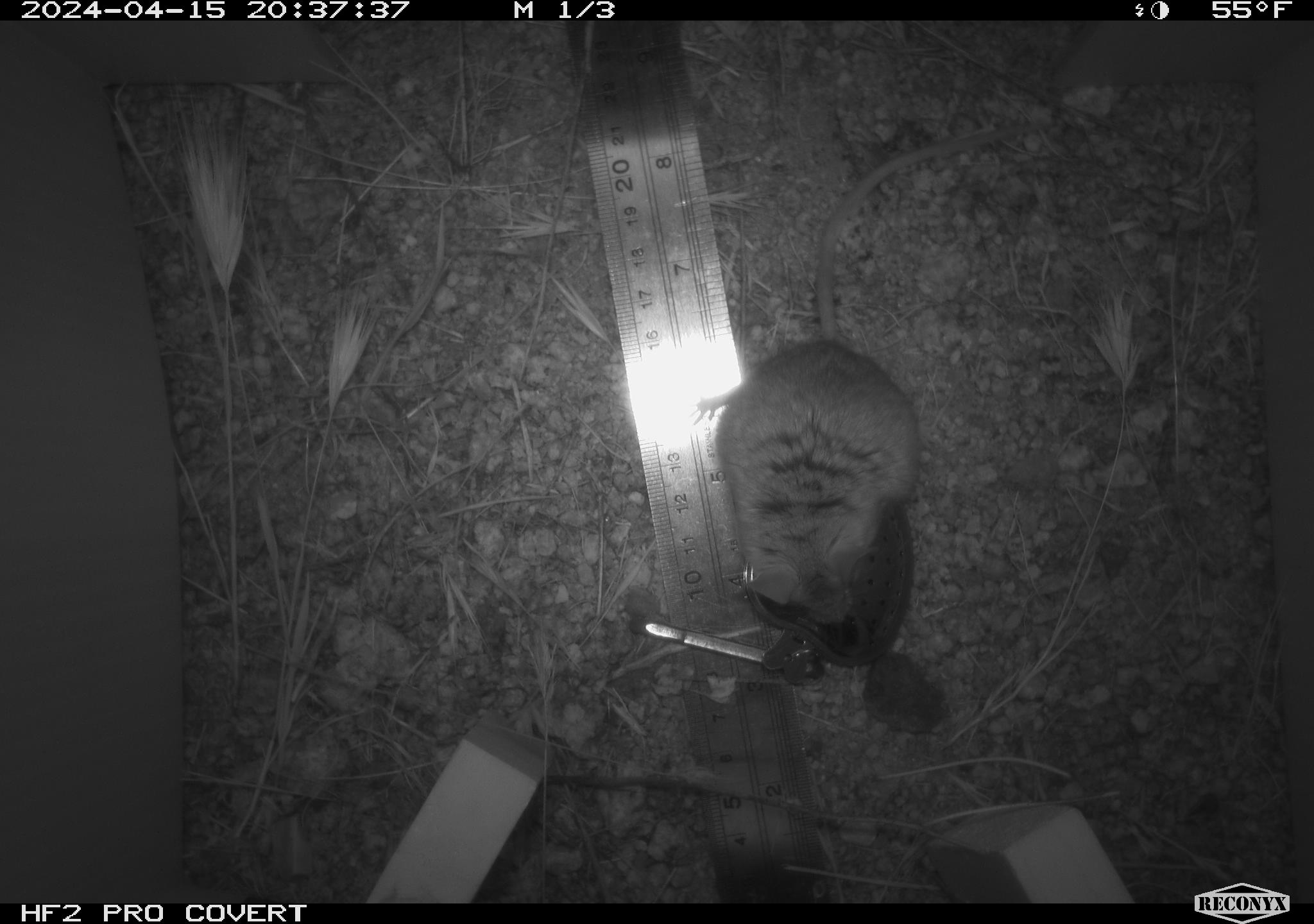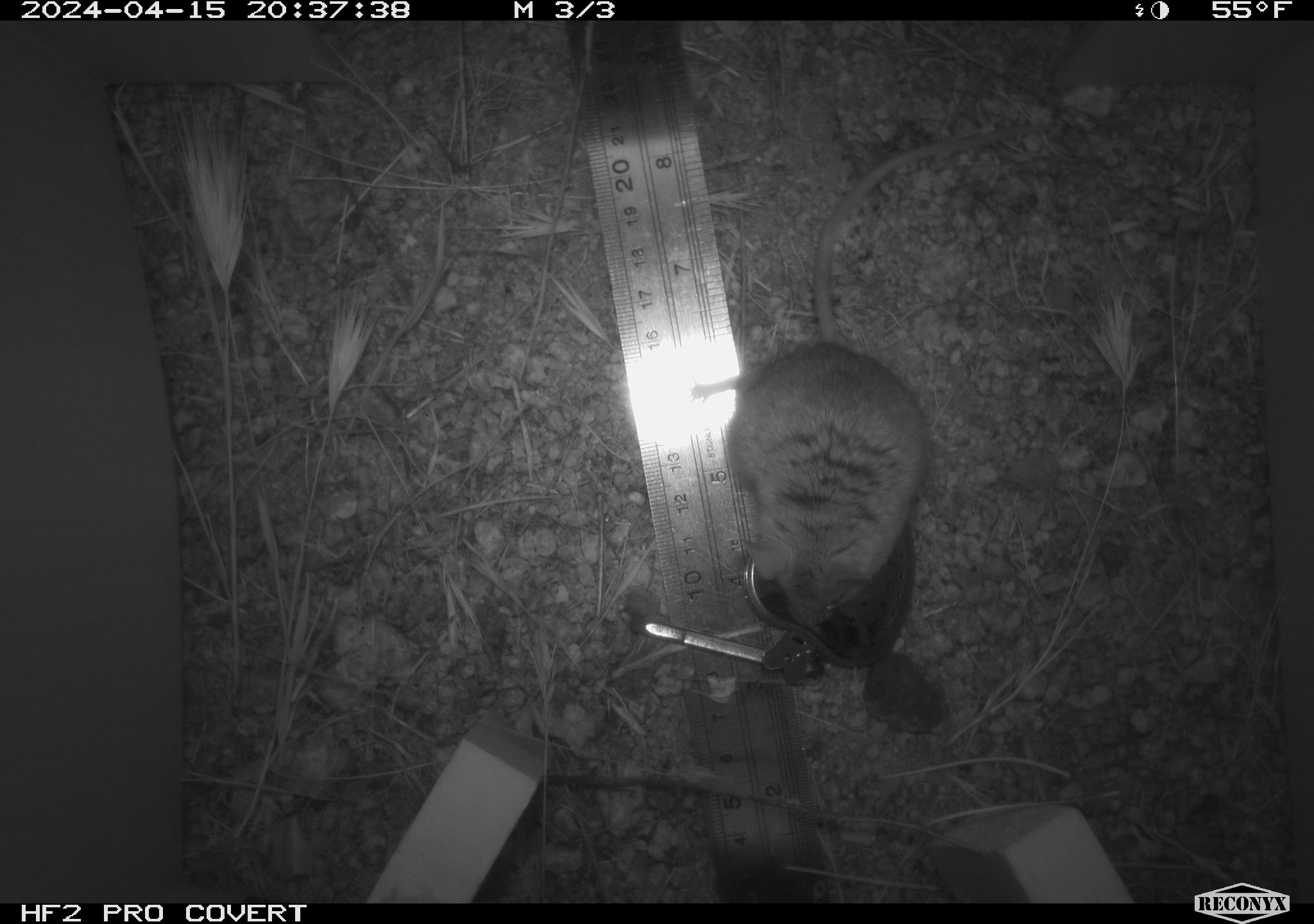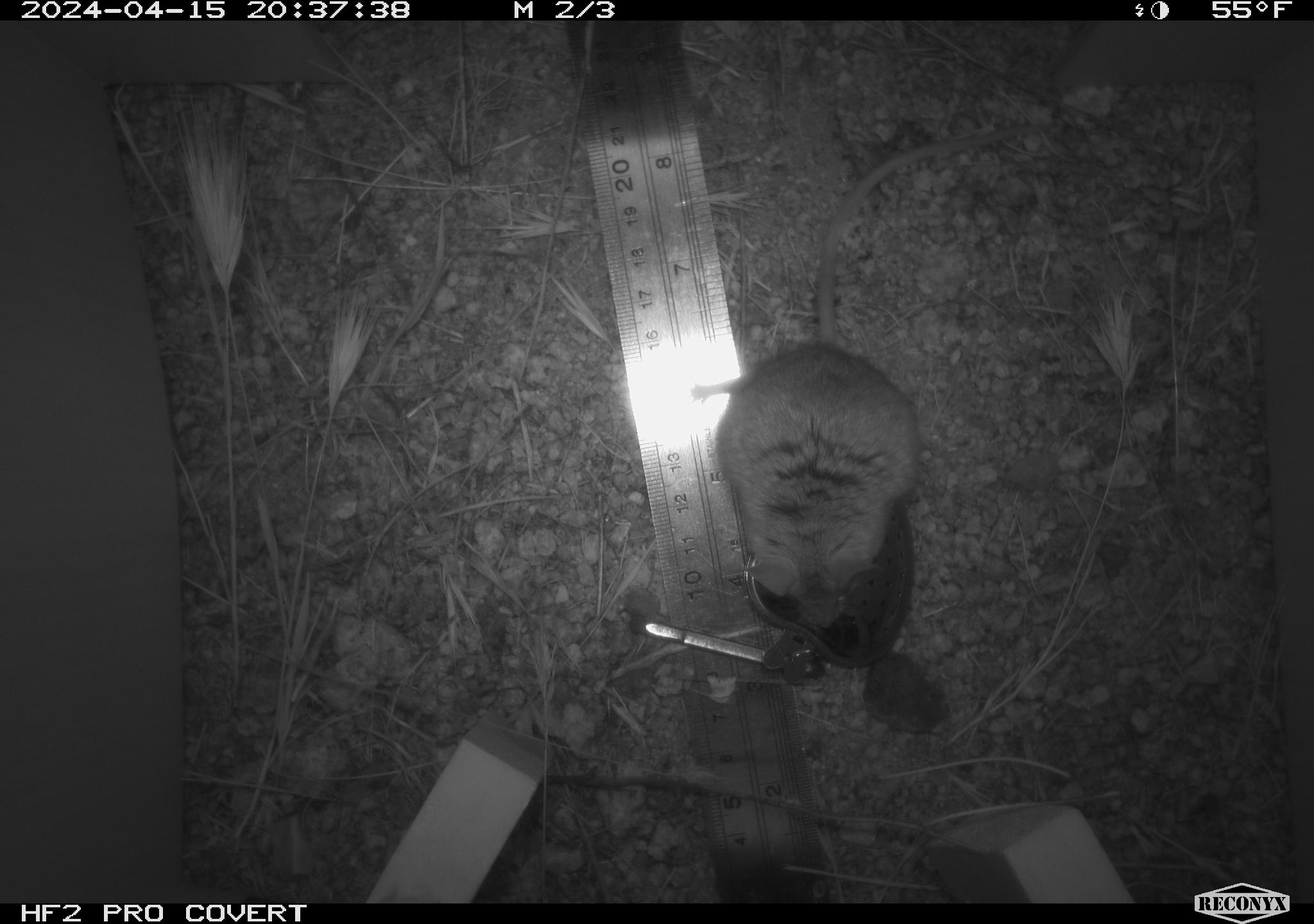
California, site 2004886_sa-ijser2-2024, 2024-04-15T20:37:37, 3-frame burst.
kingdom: Animalia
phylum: Chordata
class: Mammalia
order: Rodentia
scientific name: Rodentia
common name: mouse species